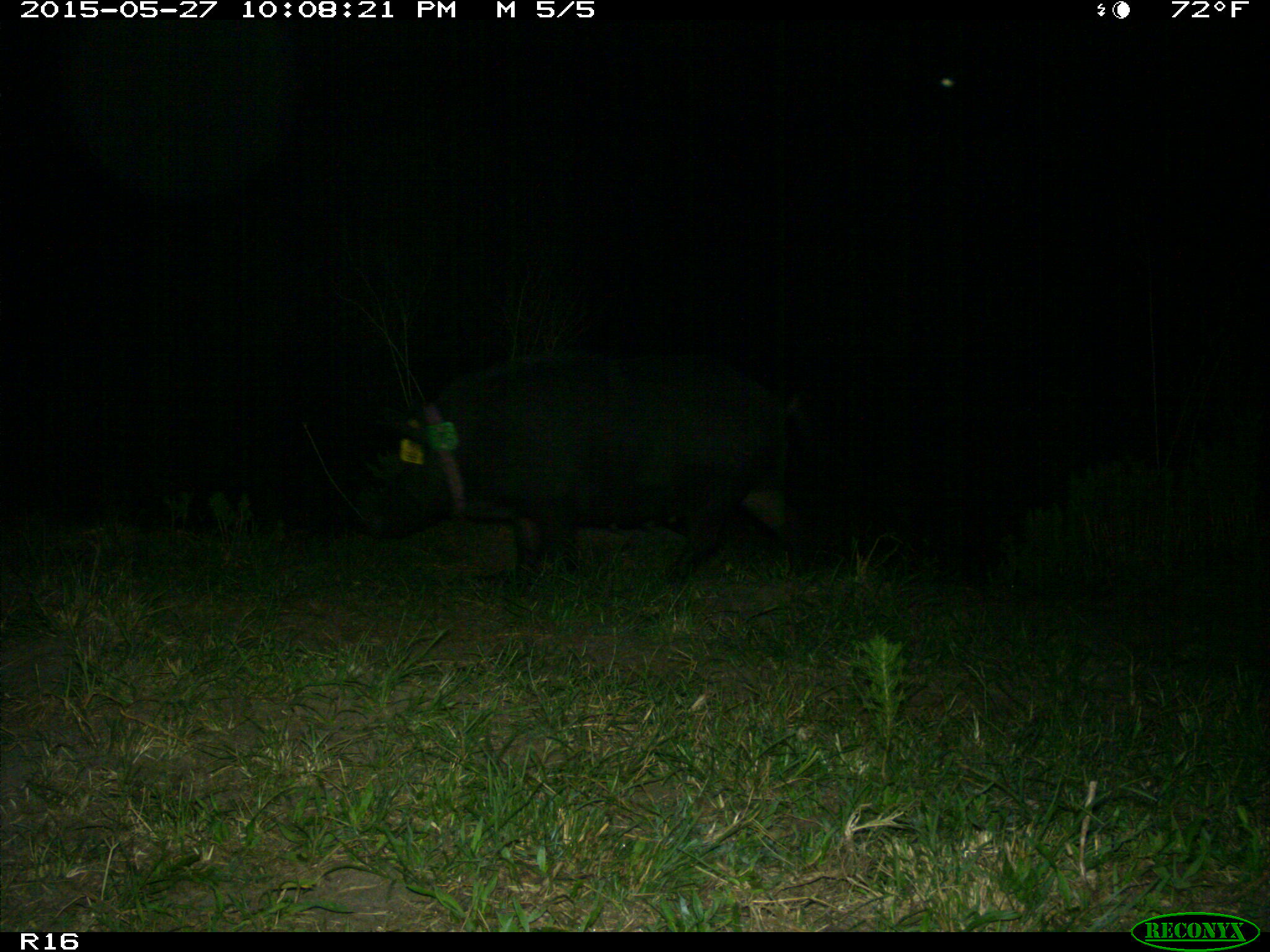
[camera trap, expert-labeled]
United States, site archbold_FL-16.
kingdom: Animalia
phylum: Chordata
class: Mammalia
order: Artiodactyla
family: Suidae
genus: Sus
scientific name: Sus scrofa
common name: wild boar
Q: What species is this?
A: Sus scrofa (wild boar).